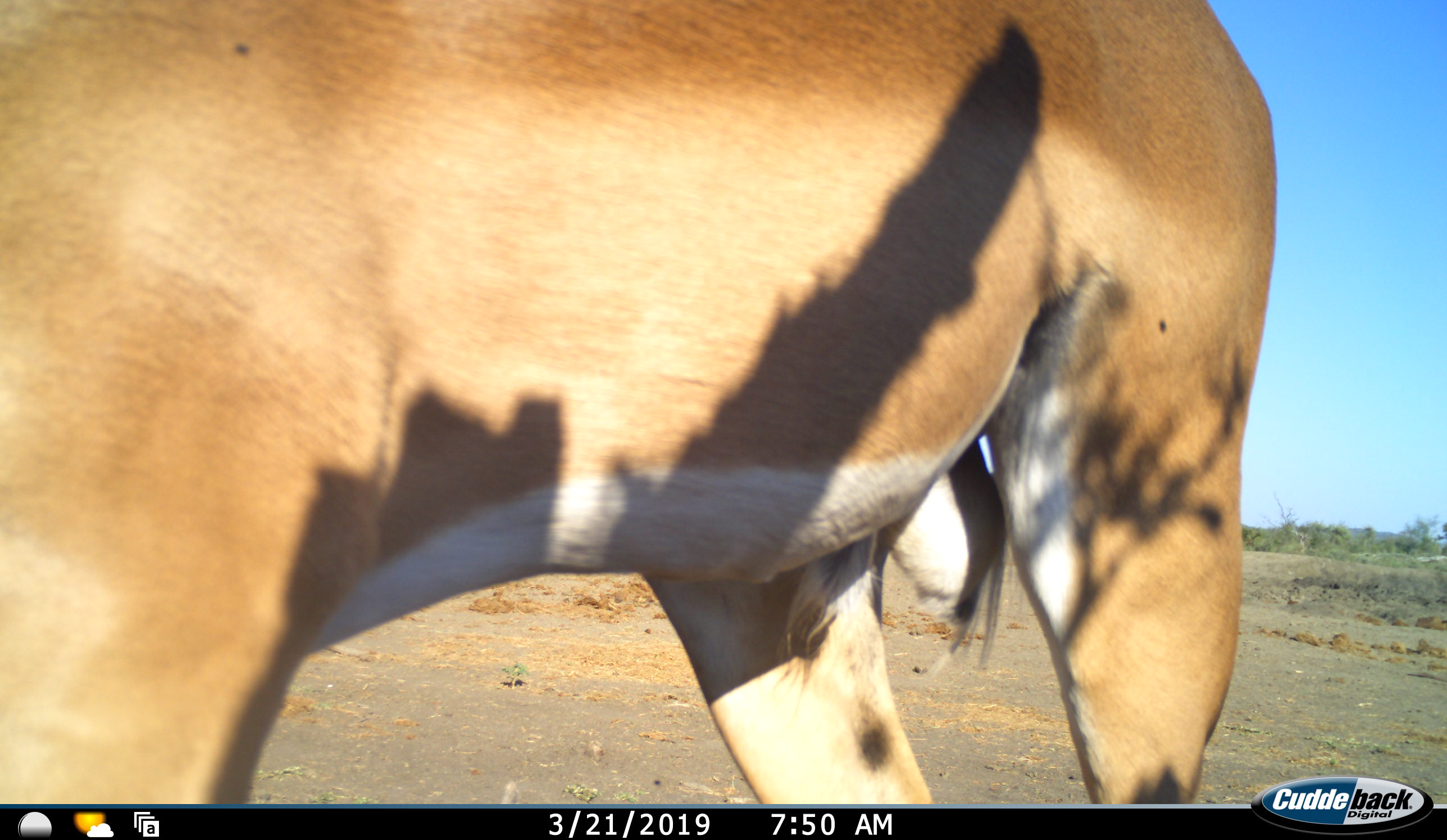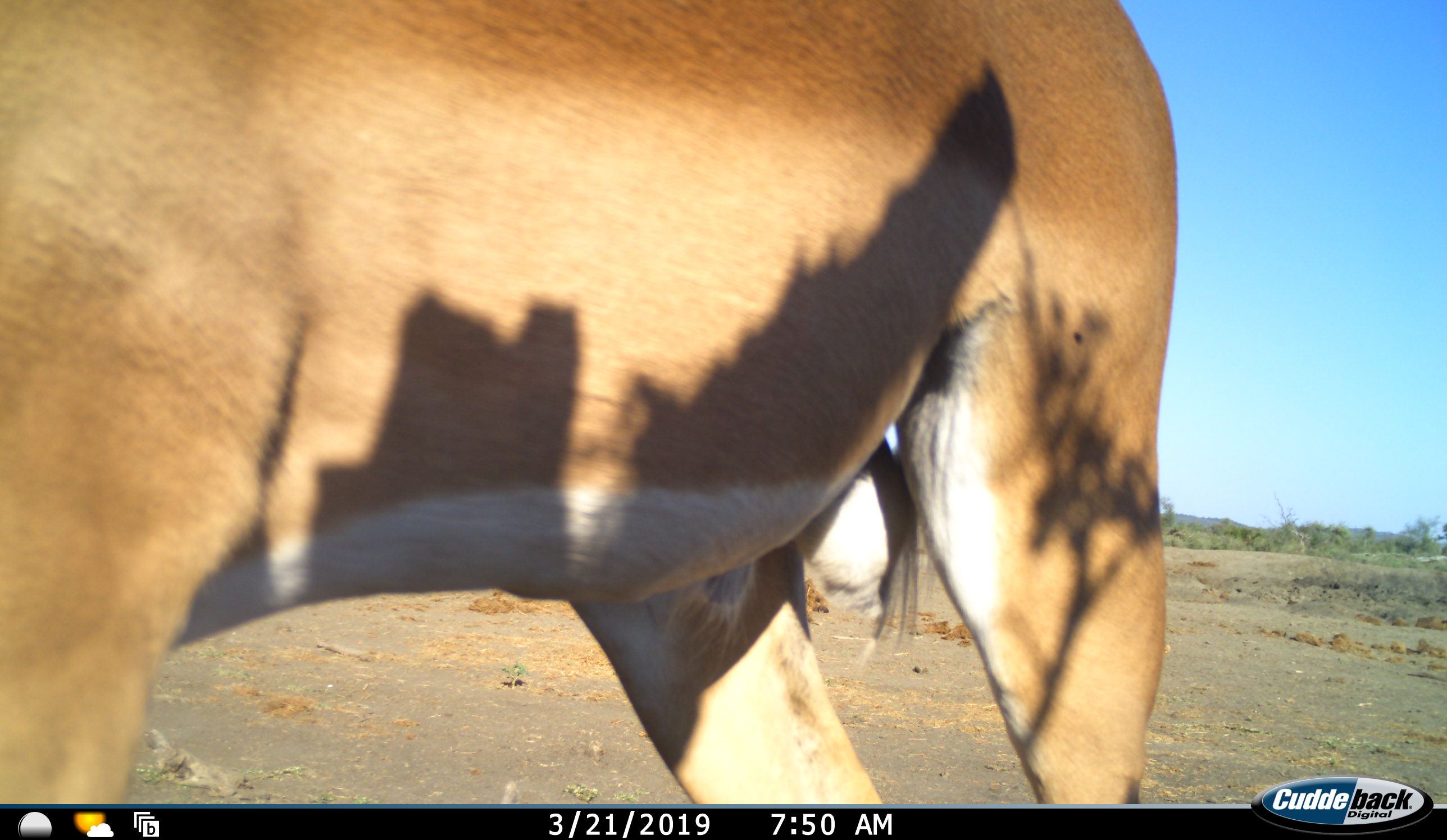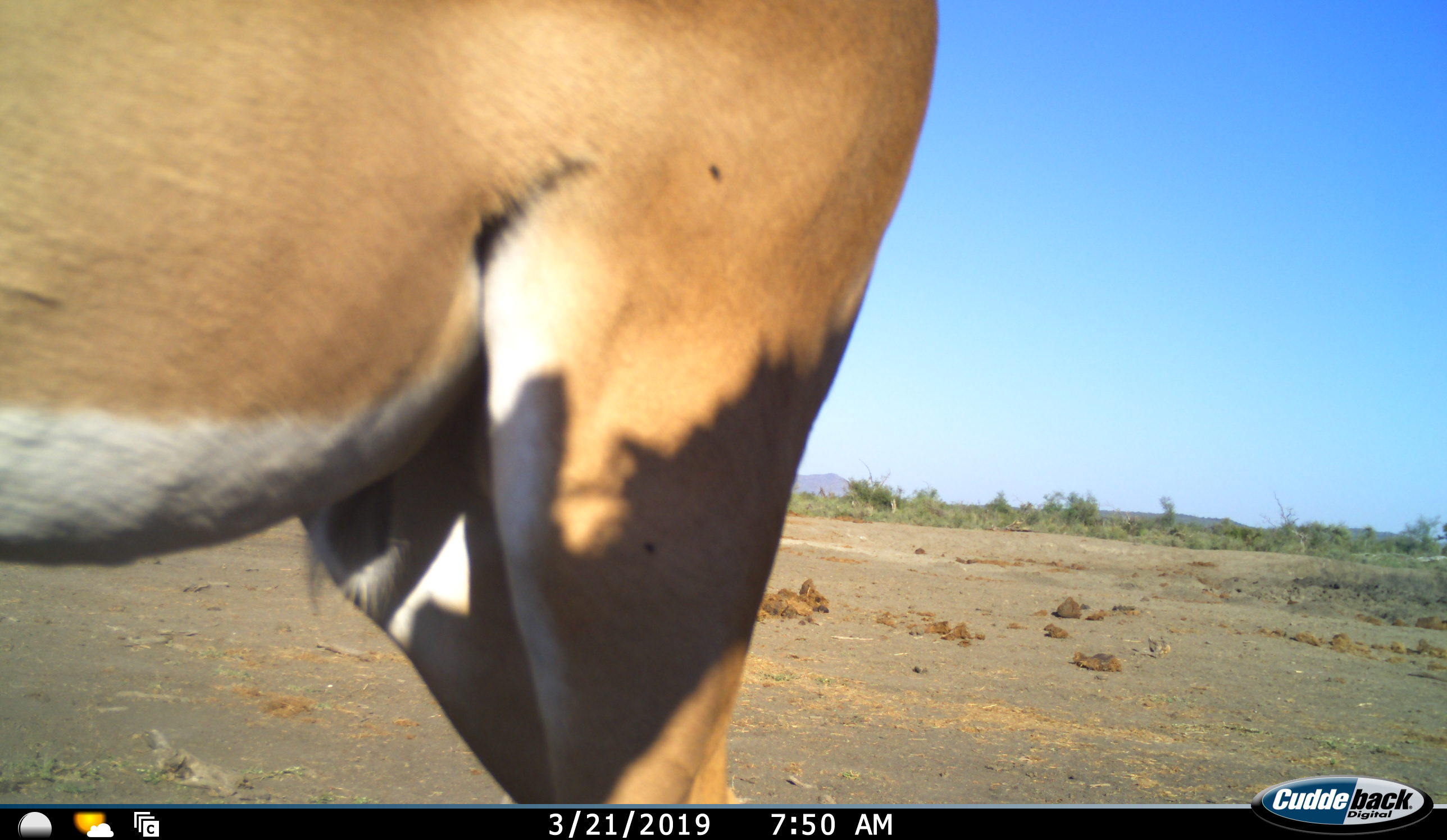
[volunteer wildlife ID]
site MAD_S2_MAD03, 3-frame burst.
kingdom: Animalia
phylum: Chordata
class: Mammalia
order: Artiodactyla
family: Bovidae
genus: Aepyceros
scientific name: Aepyceros melampus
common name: impala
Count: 1.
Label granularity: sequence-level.